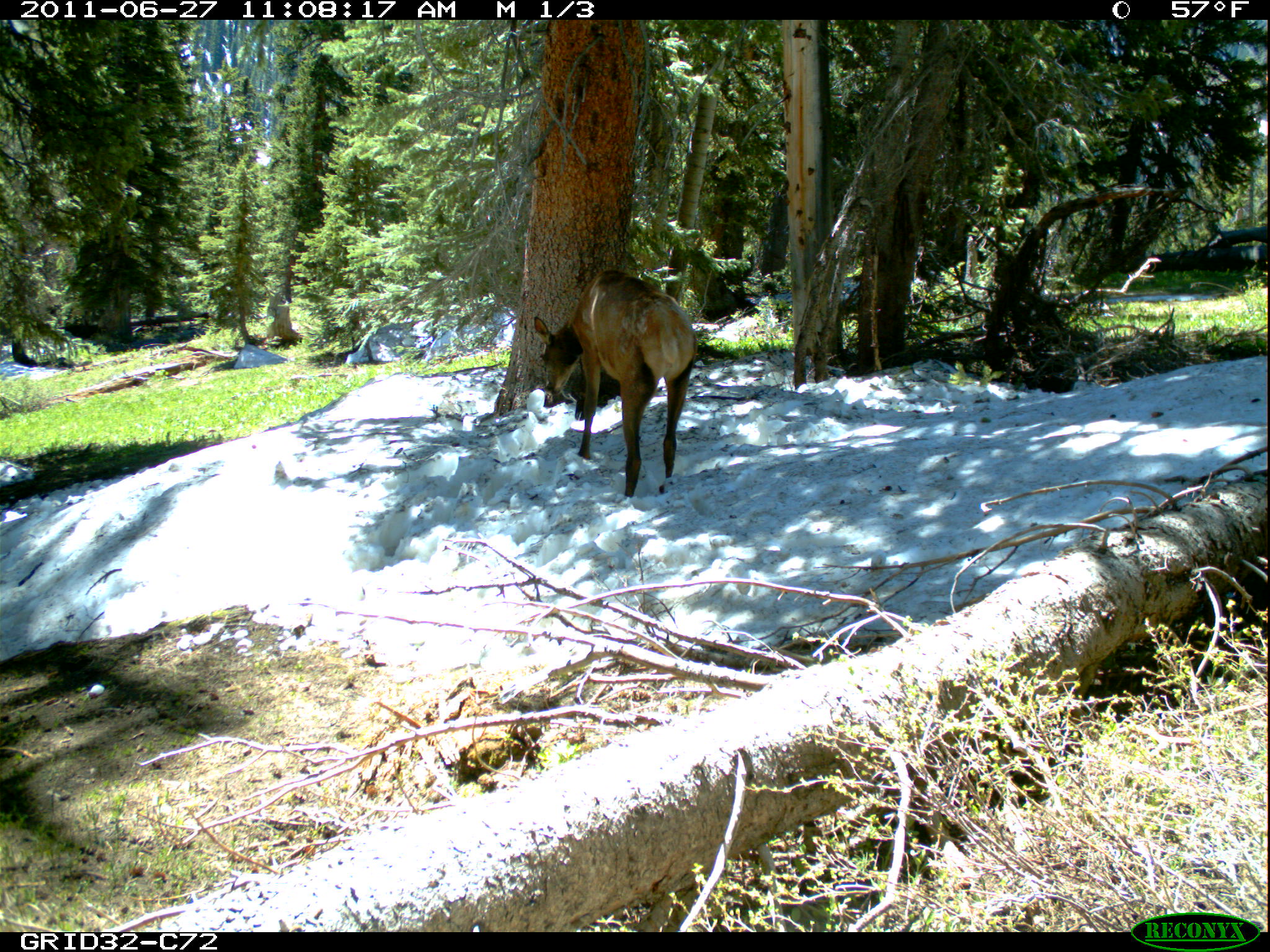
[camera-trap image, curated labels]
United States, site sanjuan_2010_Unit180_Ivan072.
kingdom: Animalia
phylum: Chordata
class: Mammalia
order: Artiodactyla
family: Cervidae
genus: Cervus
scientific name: Cervus elaphus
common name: red deer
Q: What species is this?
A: Cervus elaphus (red deer).